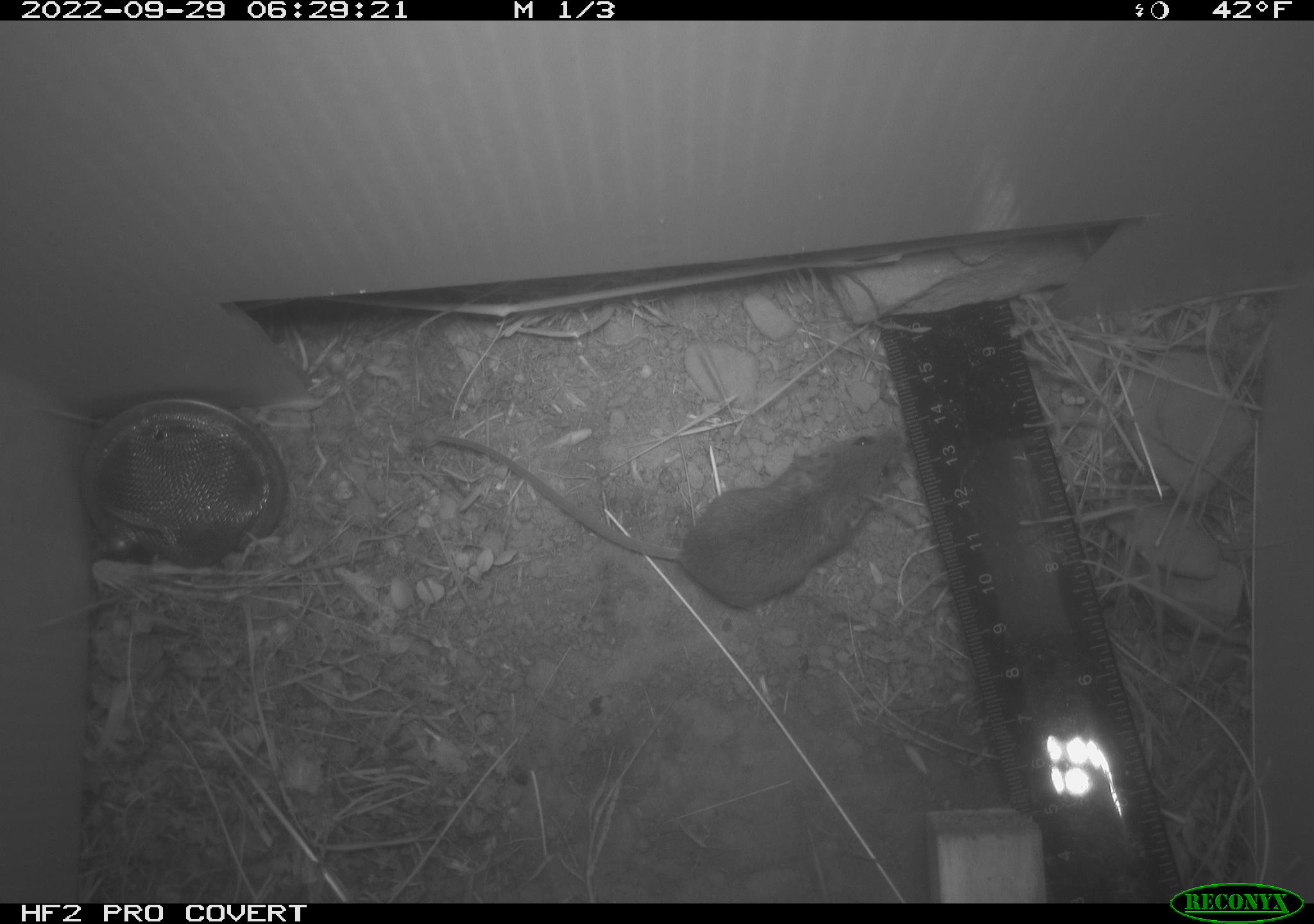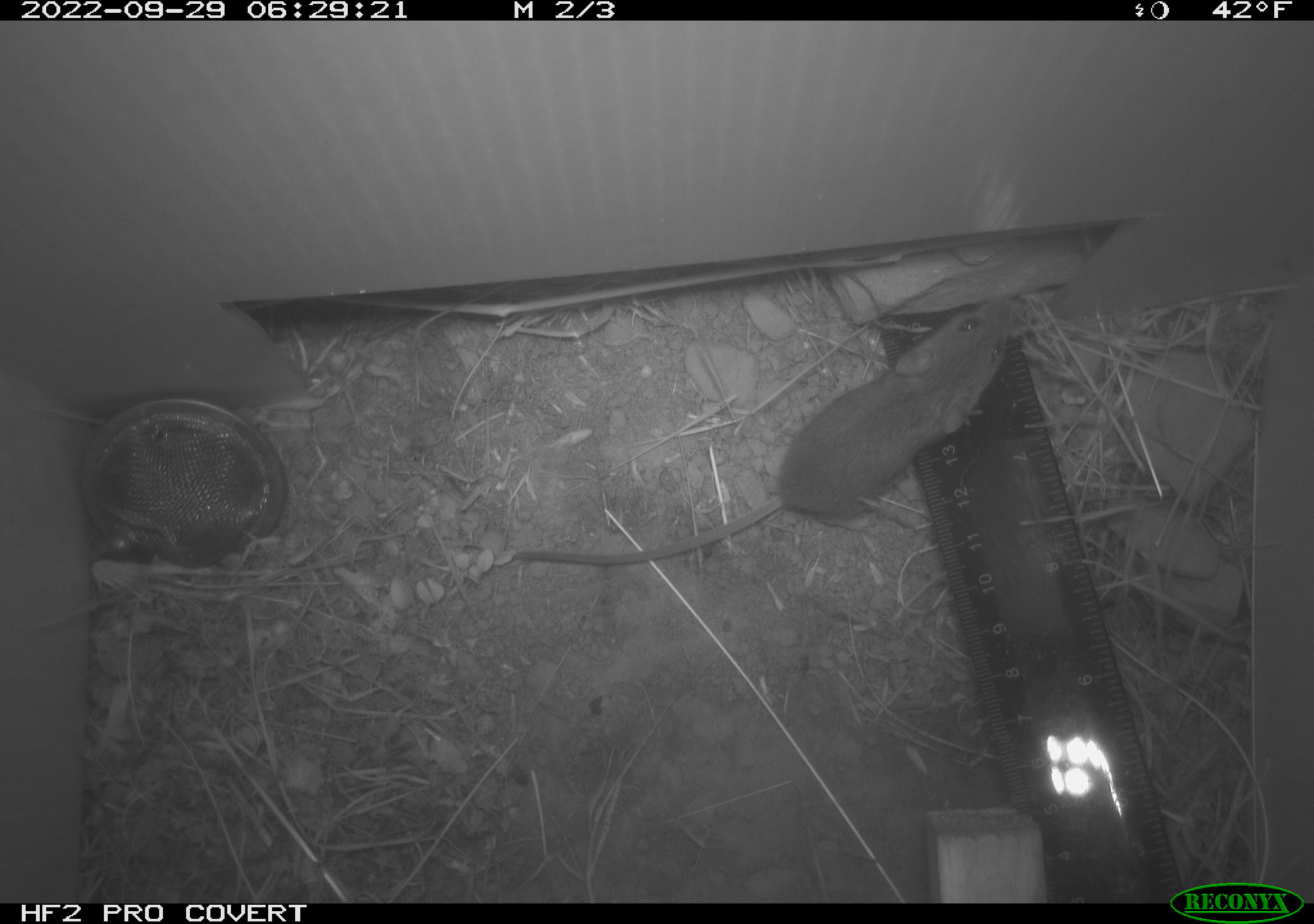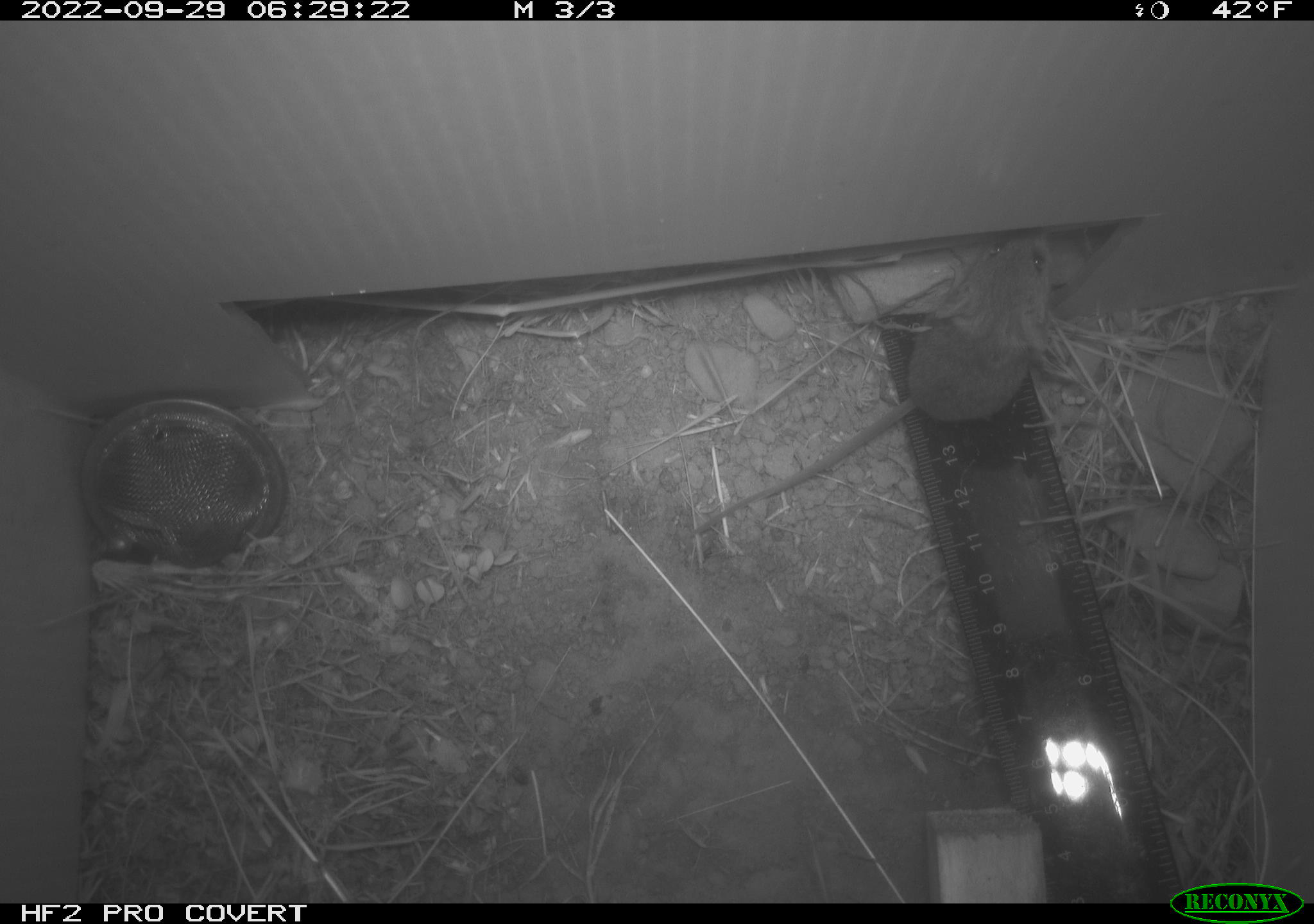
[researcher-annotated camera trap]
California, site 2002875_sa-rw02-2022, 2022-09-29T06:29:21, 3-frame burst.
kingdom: Animalia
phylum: Chordata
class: Mammalia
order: Rodentia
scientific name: Rodentia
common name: mouse species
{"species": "mouse species (Rodentia)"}